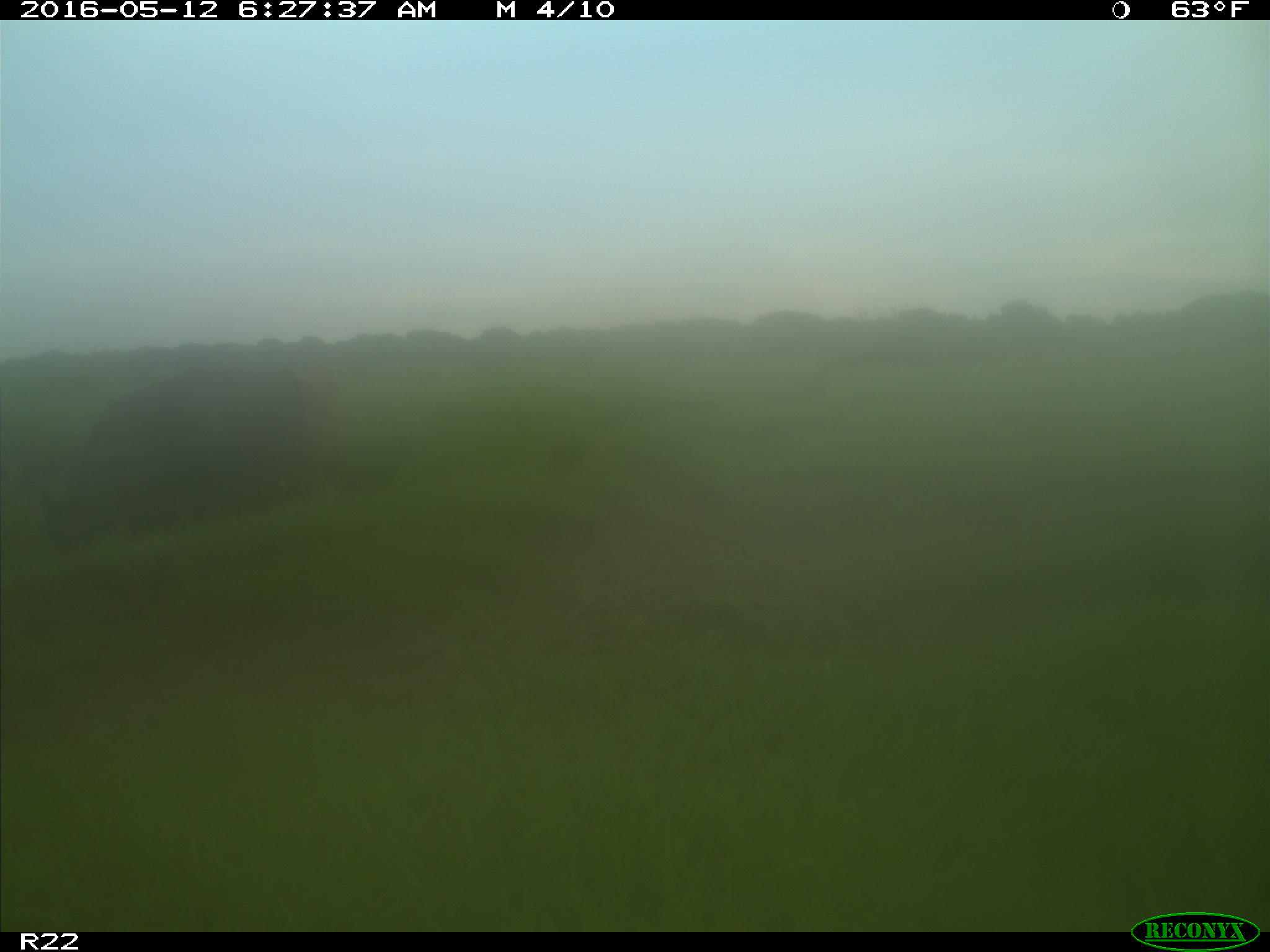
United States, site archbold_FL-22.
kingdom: Animalia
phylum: Chordata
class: Mammalia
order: Artiodactyla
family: Bovidae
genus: Bos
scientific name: Bos taurus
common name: domestic cow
Bos taurus (domestic cow).